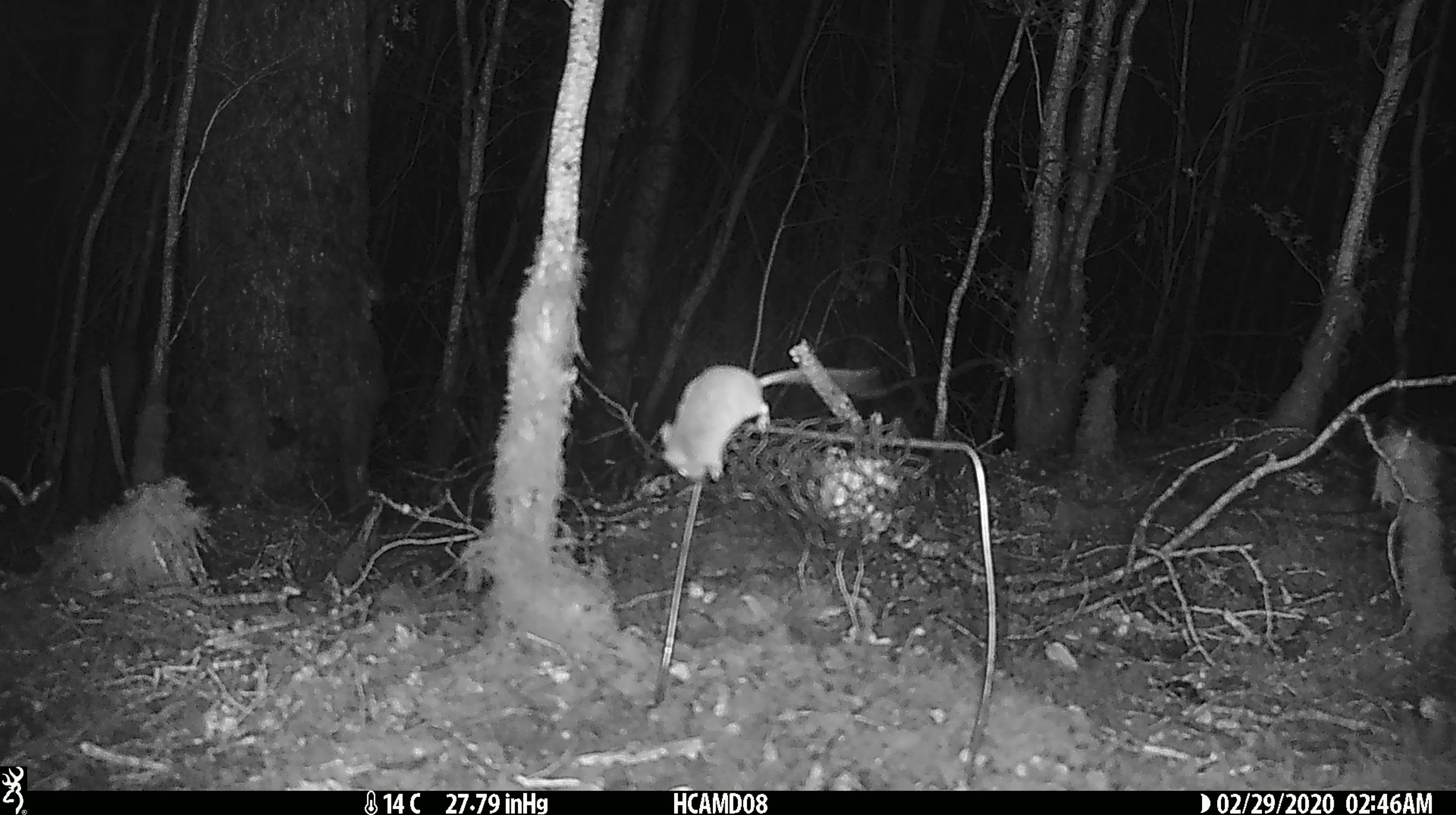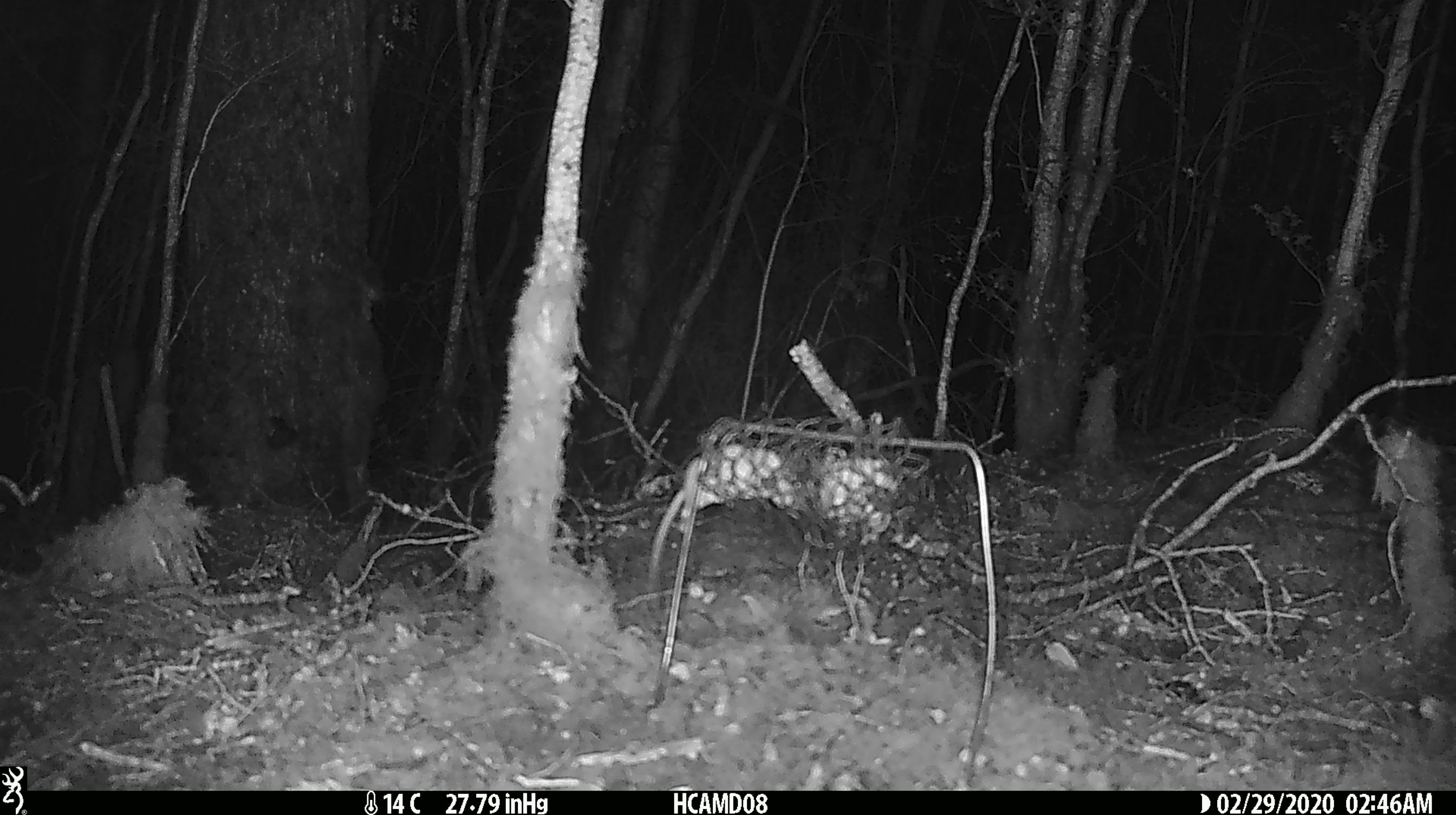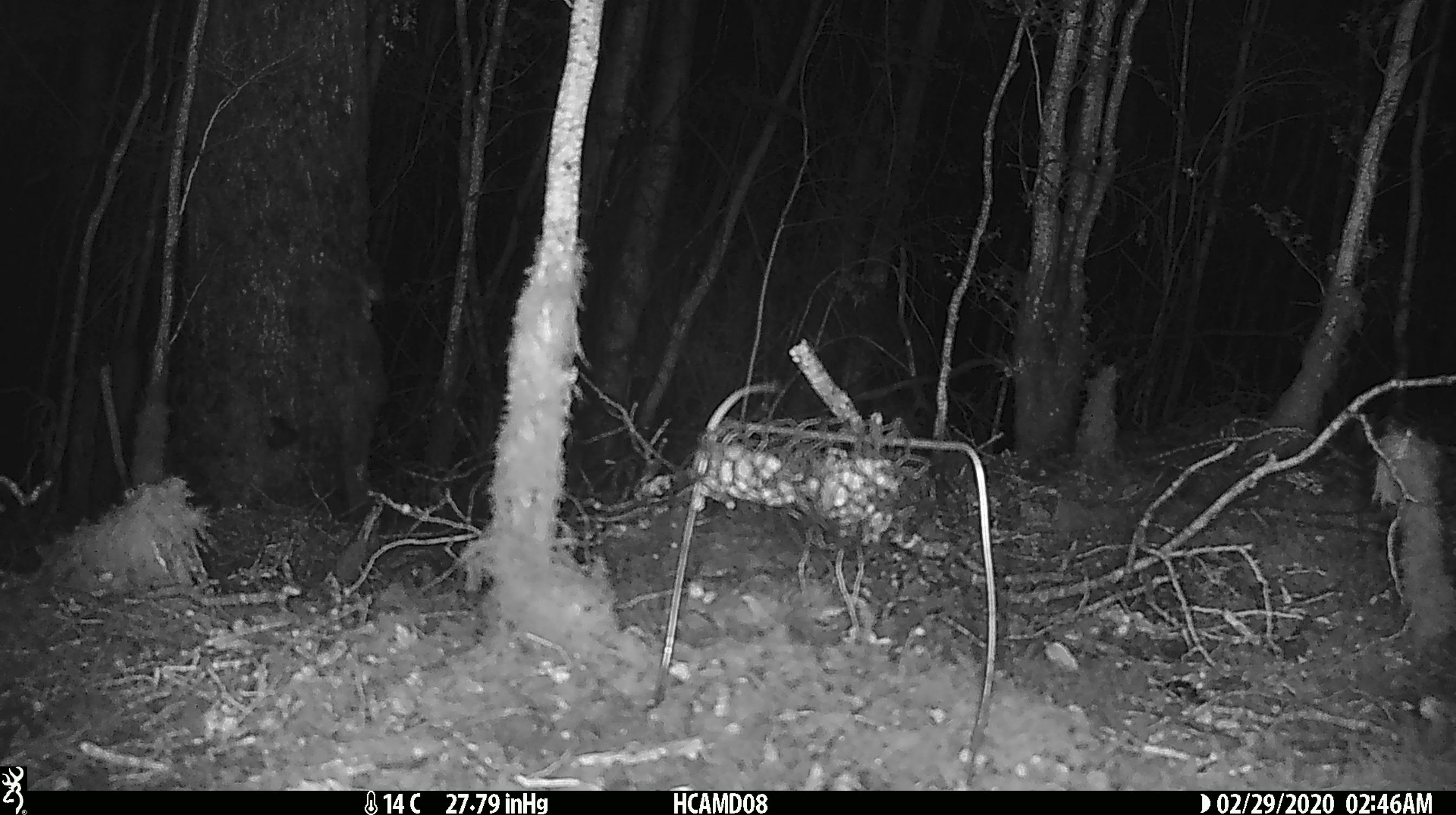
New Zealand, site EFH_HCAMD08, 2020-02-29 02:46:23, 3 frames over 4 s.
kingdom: Animalia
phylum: Chordata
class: Mammalia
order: Rodentia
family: Muridae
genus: Mus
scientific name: Mus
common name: mouse